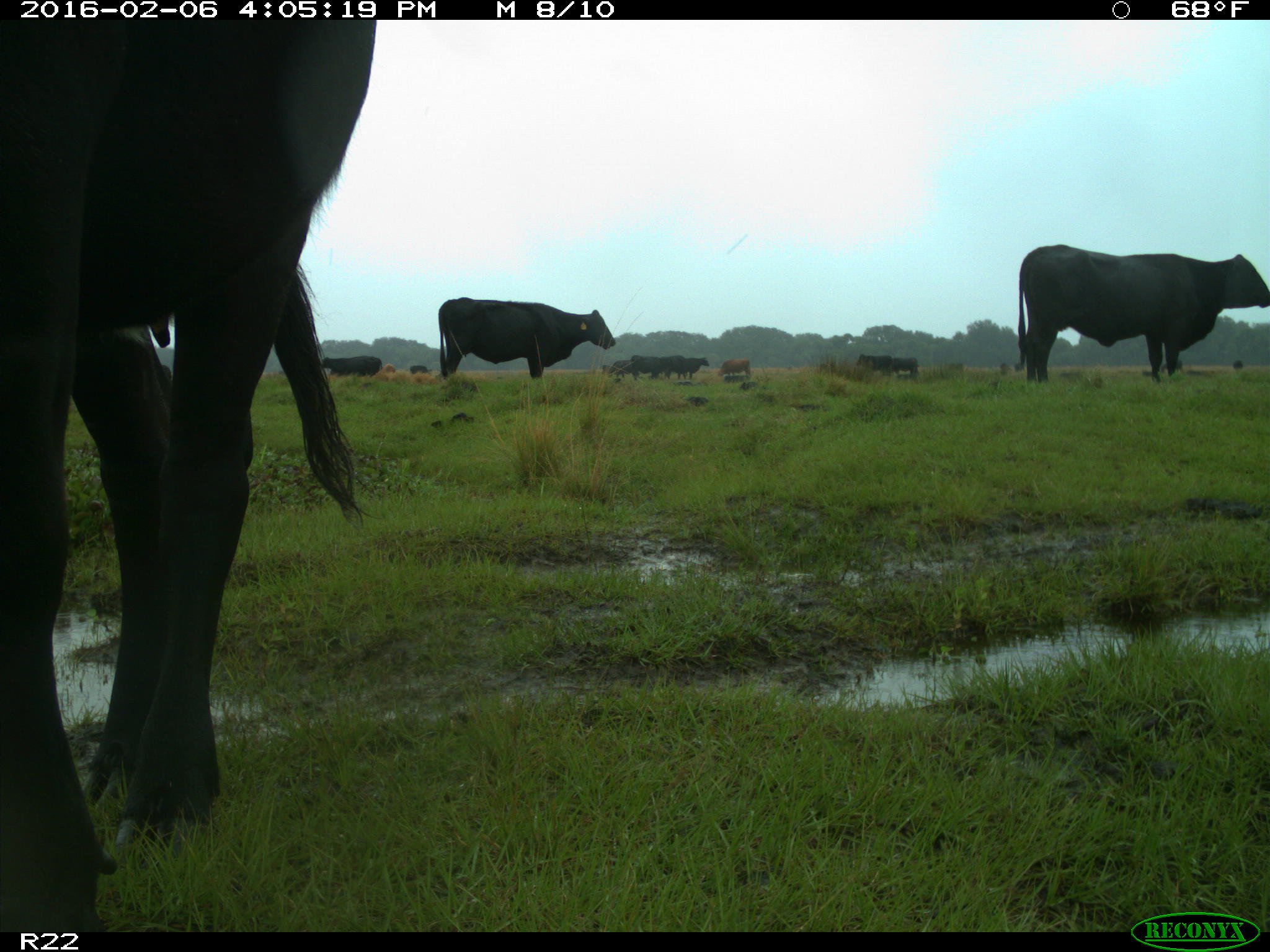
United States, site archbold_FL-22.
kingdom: Animalia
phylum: Chordata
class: Mammalia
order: Artiodactyla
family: Bovidae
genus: Bos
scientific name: Bos taurus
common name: domestic cow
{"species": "Bos taurus (domestic cow)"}